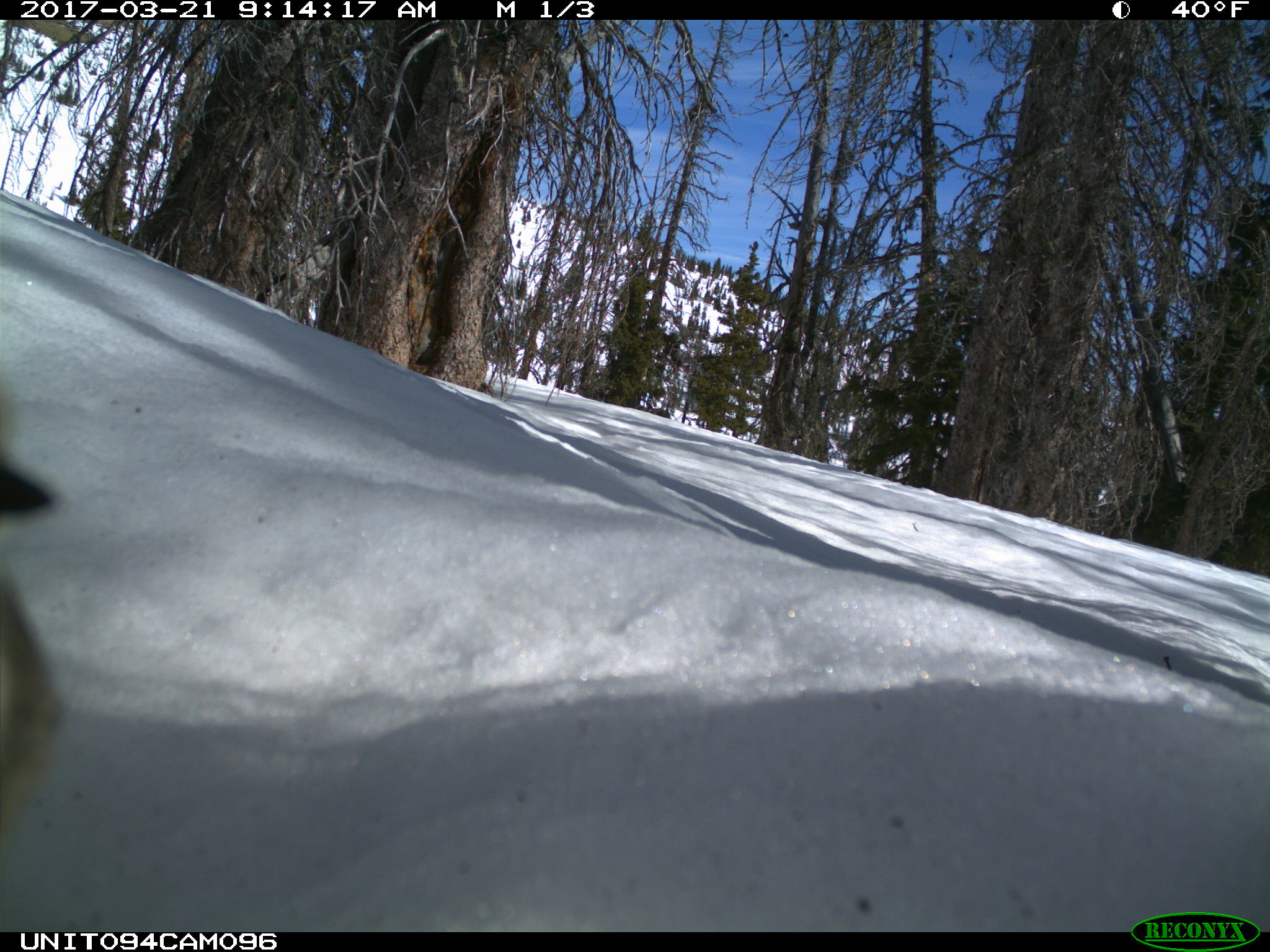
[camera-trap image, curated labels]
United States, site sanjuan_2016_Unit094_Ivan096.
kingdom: Animalia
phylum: Chordata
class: Aves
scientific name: Aves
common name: birds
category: unidentified bird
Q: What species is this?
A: Unidentified bird (birds) (Aves).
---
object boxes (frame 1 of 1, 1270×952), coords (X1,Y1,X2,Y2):
animal: (1,384,69,859)